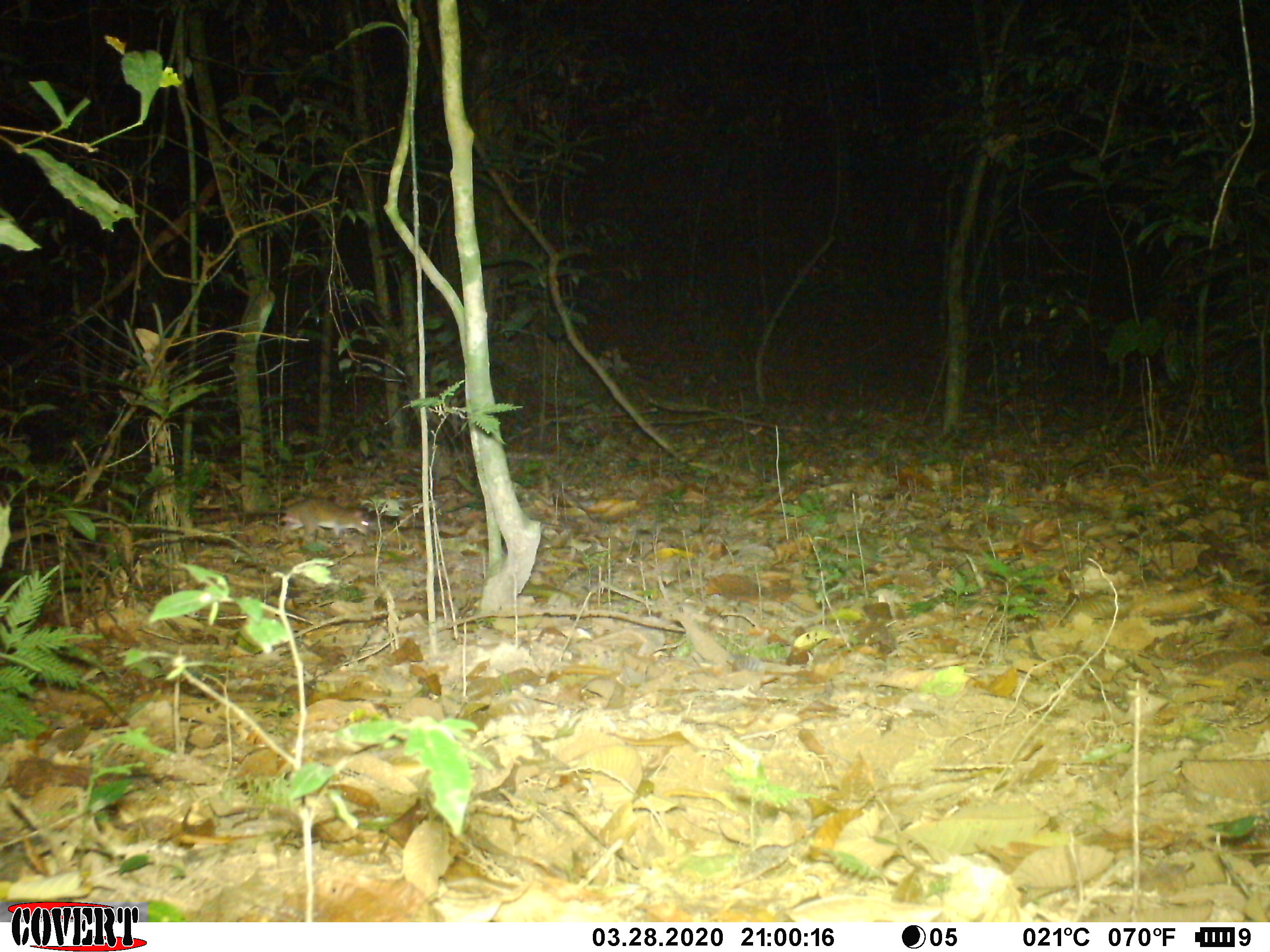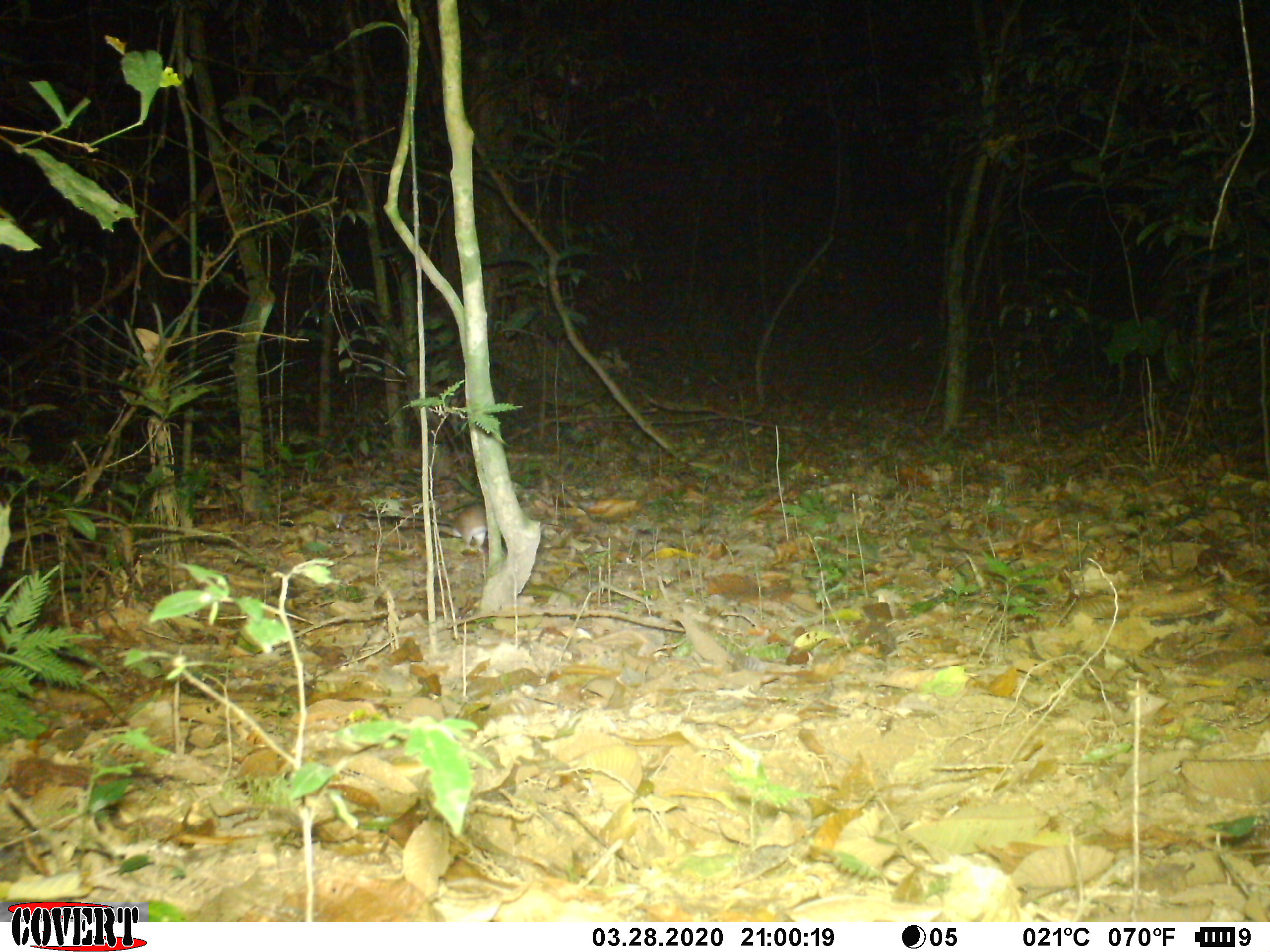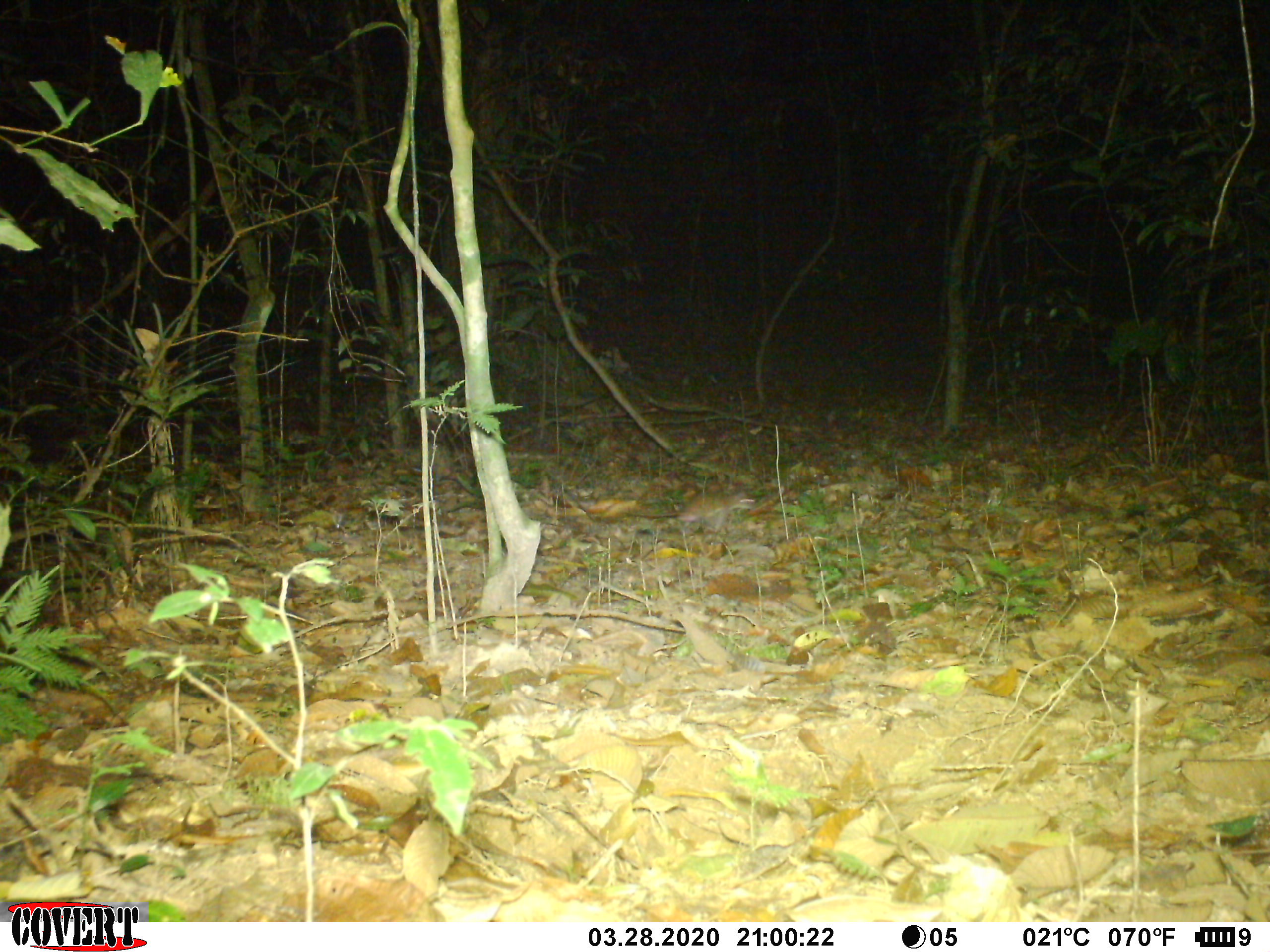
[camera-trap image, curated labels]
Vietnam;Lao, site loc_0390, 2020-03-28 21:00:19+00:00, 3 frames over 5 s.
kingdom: Animalia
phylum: Chordata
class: Mammalia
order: Rodentia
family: Muridae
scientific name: Muridae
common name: old-world mice and rats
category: unidentified murid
Unidentified murid (old-world mice and rats) (Muridae). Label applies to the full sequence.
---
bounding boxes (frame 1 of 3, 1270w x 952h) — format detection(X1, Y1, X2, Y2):
unidentified murid: detection(193, 497, 373, 540)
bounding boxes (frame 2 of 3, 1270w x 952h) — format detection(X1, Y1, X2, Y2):
unidentified murid: detection(356, 502, 487, 552)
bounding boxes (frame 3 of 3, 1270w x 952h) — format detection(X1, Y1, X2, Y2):
unidentified murid: detection(627, 484, 756, 532)